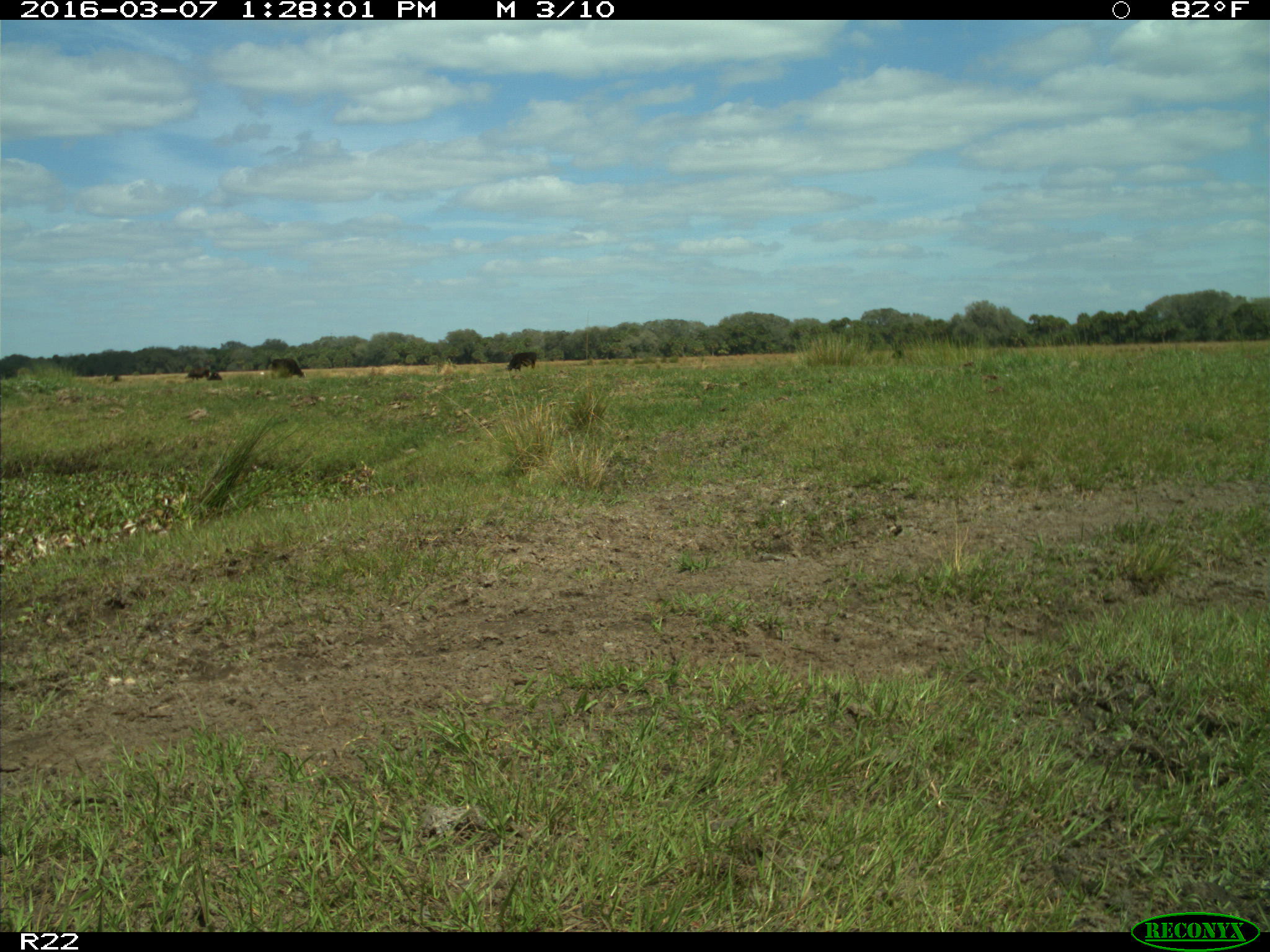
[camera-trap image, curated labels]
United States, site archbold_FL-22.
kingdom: Animalia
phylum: Chordata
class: Mammalia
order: Artiodactyla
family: Bovidae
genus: Bos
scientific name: Bos taurus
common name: domestic cow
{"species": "Bos taurus (domestic cow)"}